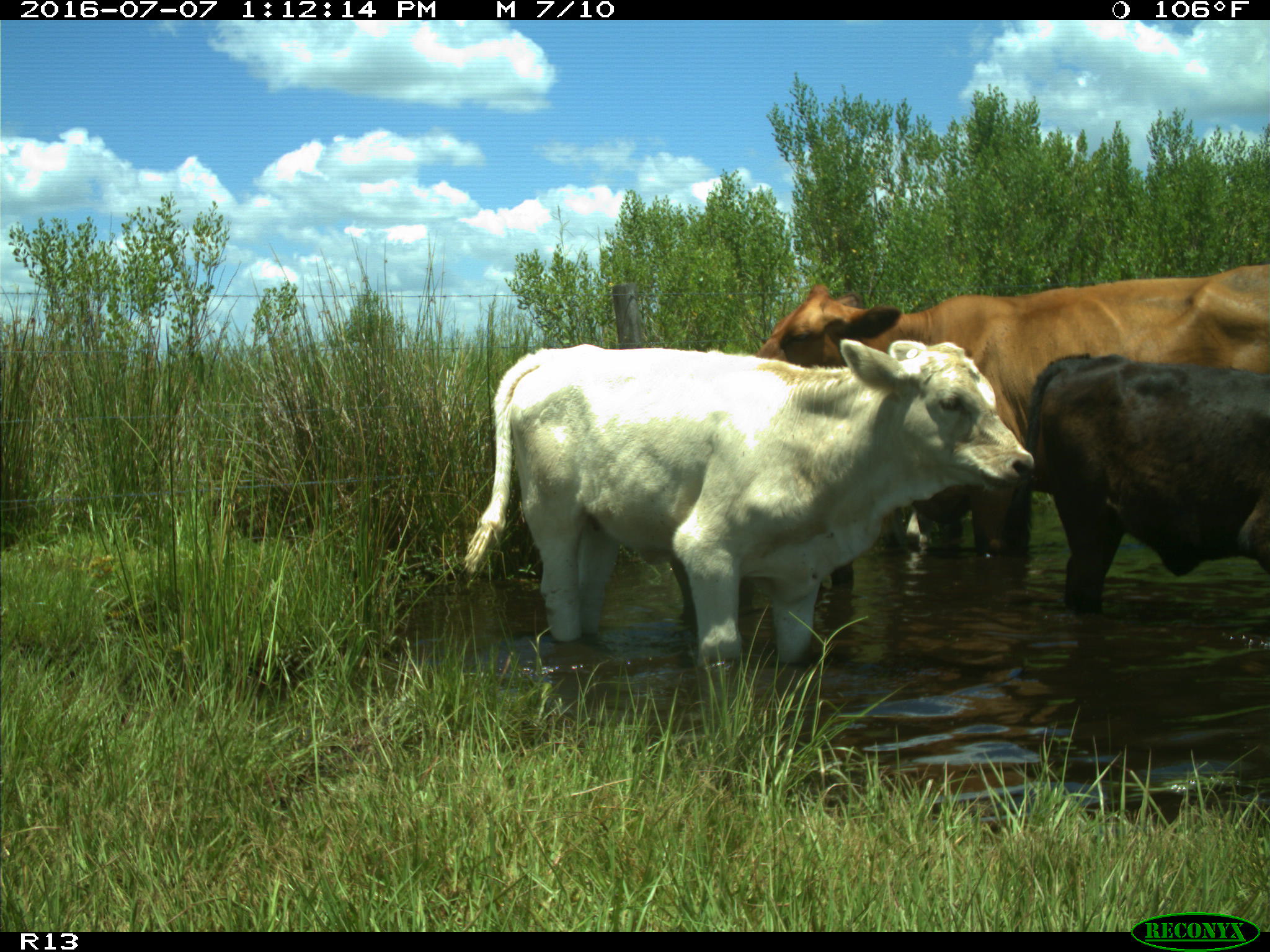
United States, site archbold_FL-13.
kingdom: Animalia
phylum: Chordata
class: Mammalia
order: Artiodactyla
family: Bovidae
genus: Bos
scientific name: Bos taurus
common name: domestic cow